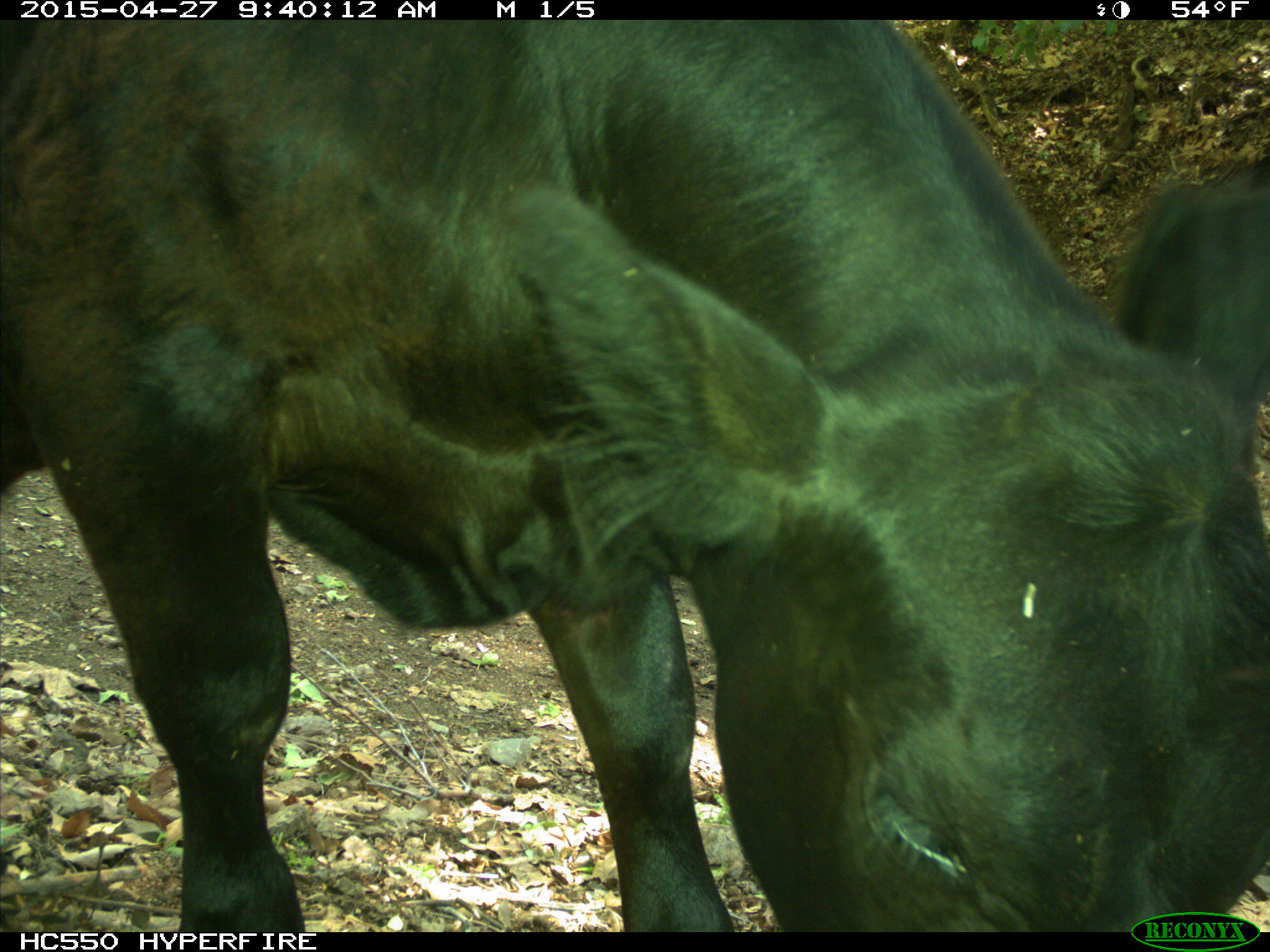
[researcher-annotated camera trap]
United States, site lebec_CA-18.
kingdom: Animalia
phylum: Chordata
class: Mammalia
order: Artiodactyla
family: Bovidae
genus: Bos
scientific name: Bos taurus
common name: domestic cow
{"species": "Bos taurus (domestic cow)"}